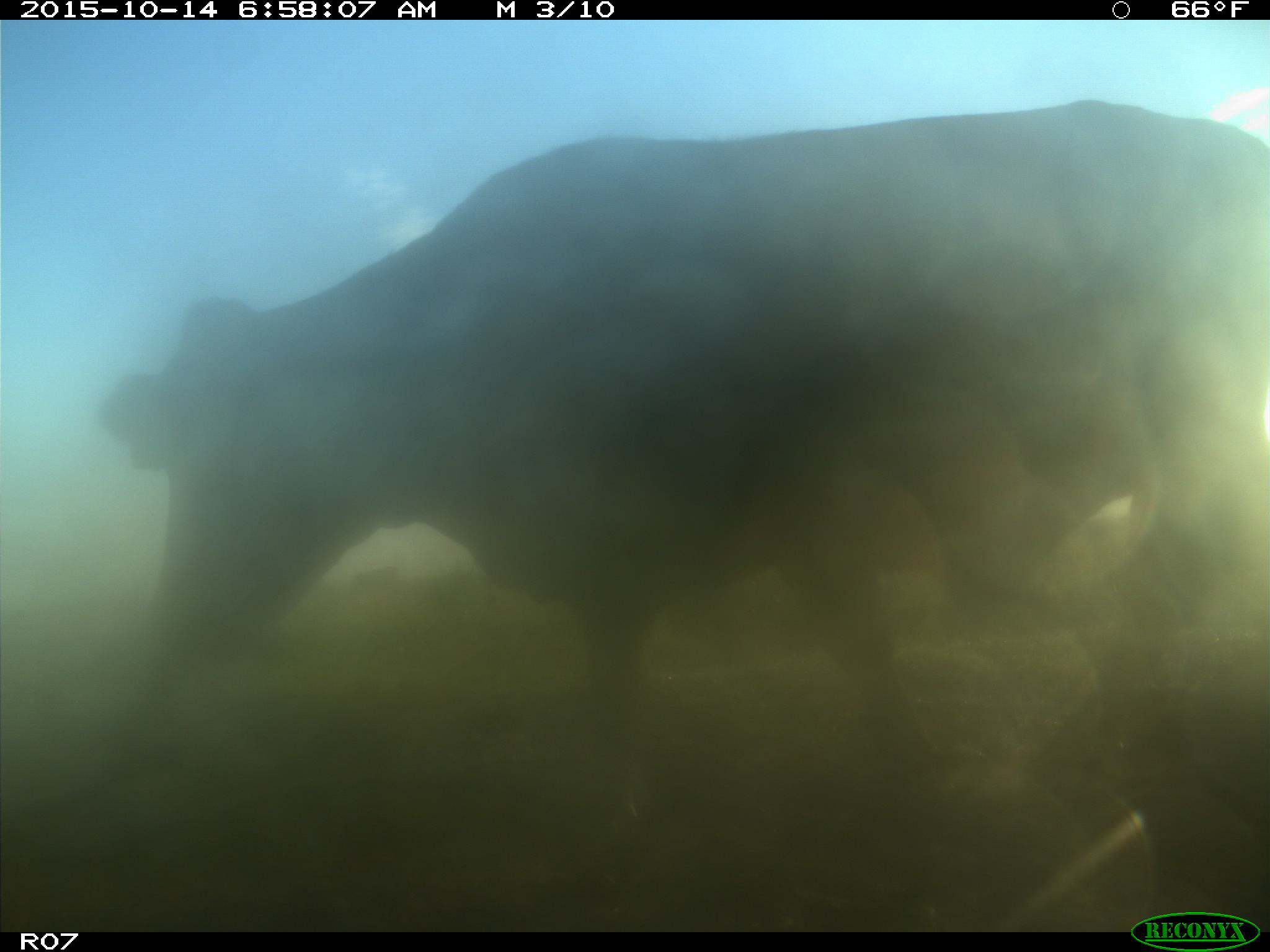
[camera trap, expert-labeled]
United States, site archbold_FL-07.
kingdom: Animalia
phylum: Chordata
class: Mammalia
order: Artiodactyla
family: Bovidae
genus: Bos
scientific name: Bos taurus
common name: domestic cow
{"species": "Bos taurus (domestic cow)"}